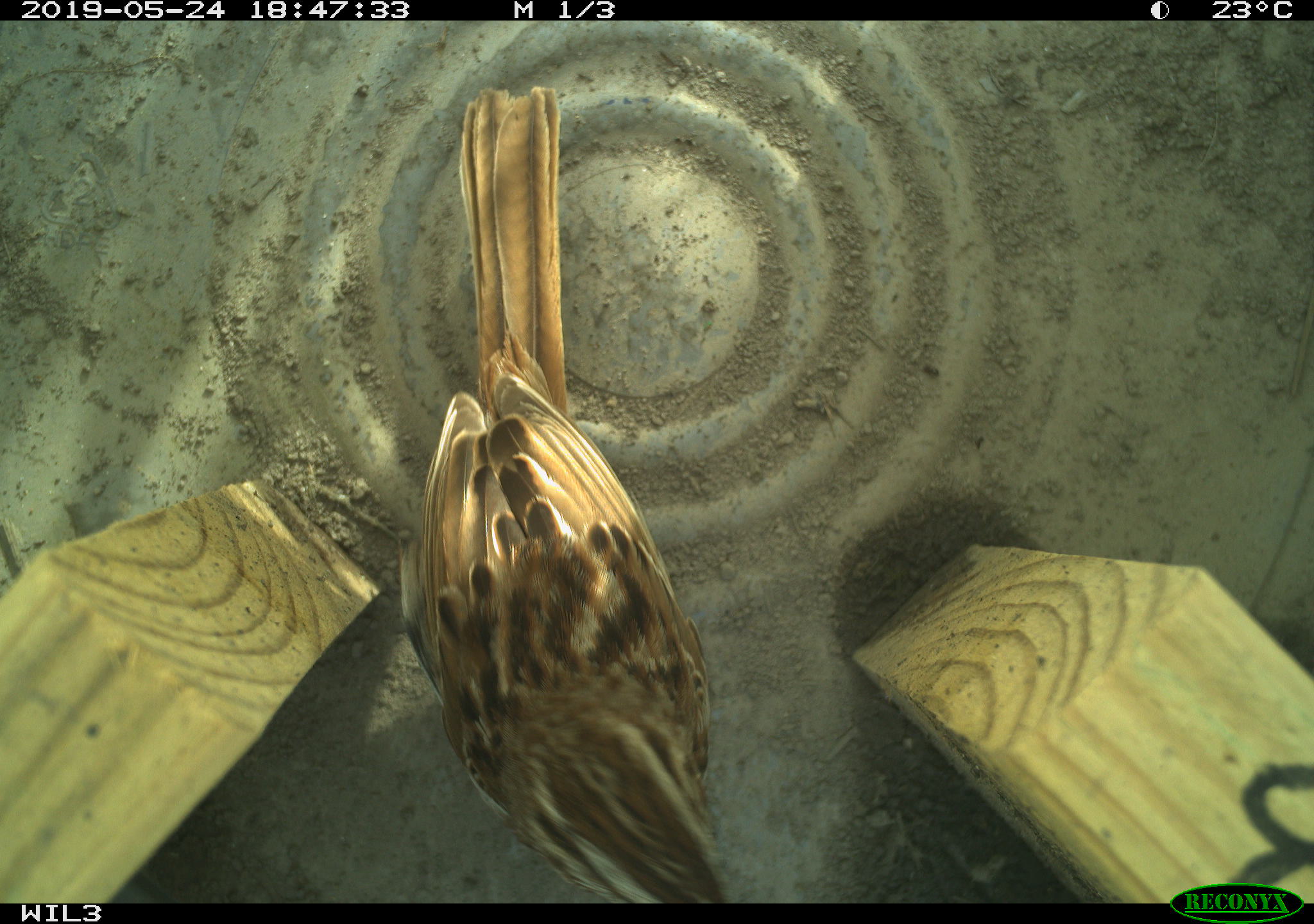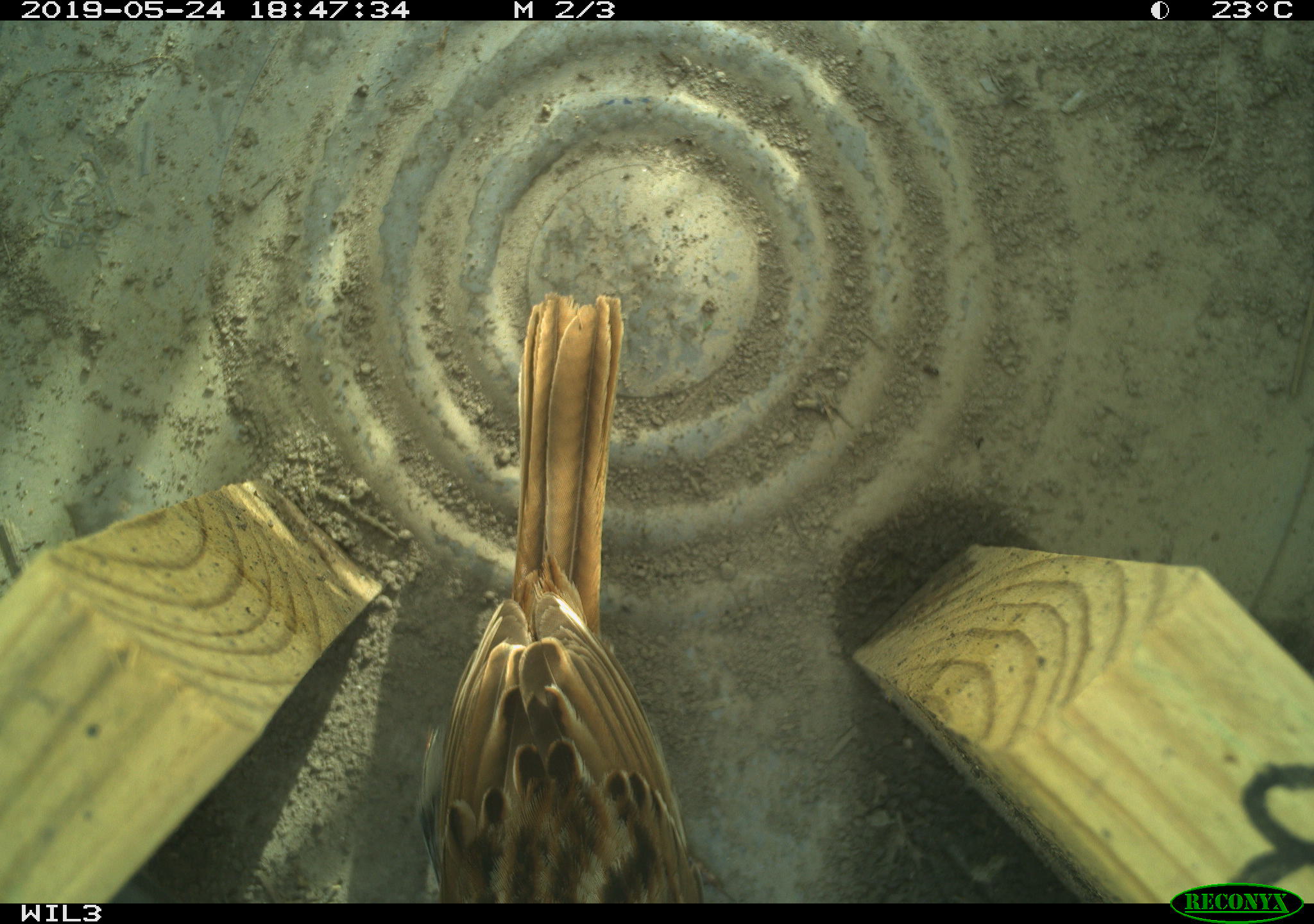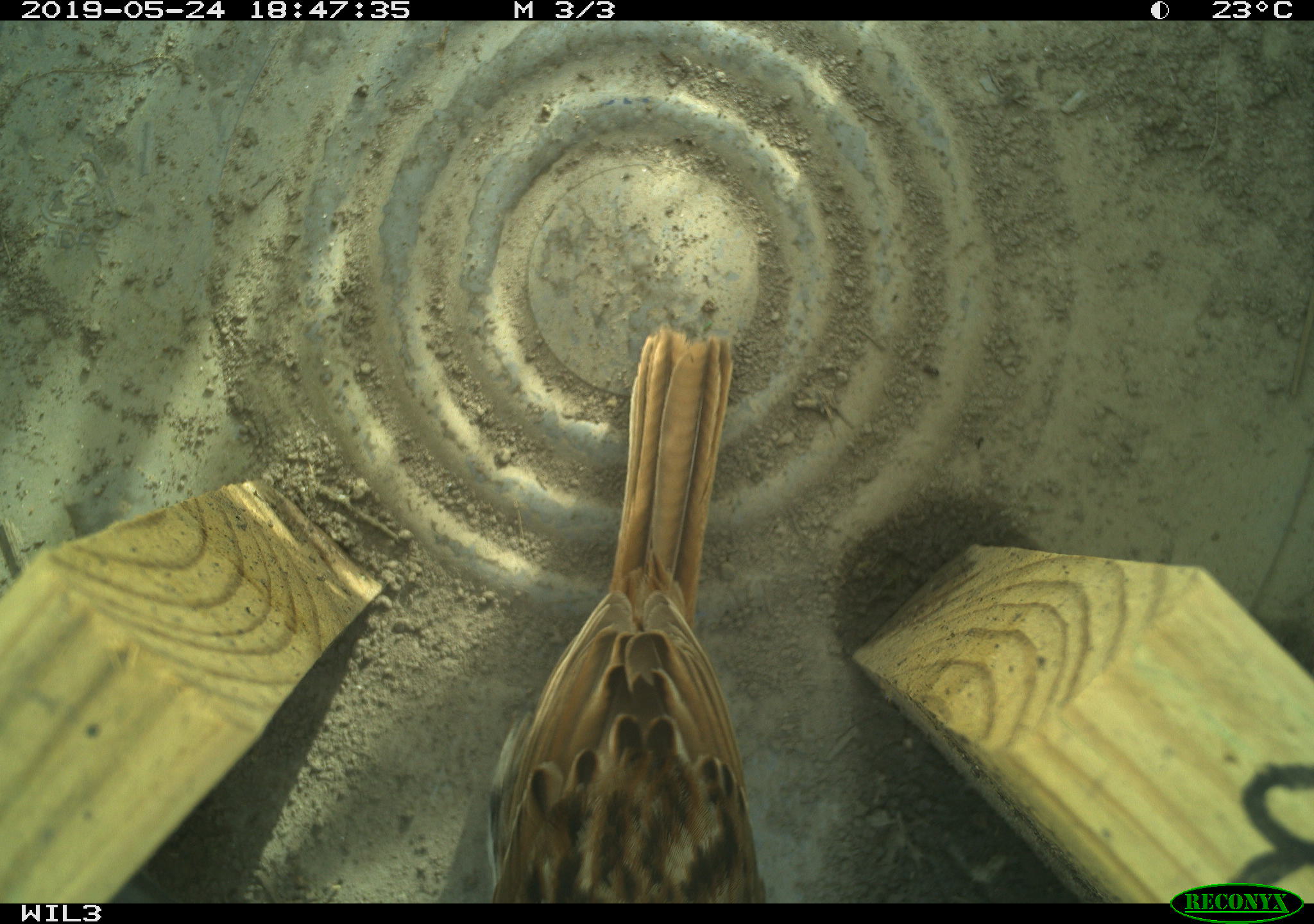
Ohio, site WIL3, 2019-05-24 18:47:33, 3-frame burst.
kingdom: Animalia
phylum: Chordata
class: Aves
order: Passeriformes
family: Passerellidae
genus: Melospiza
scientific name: Melospiza melodia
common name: song sparrow